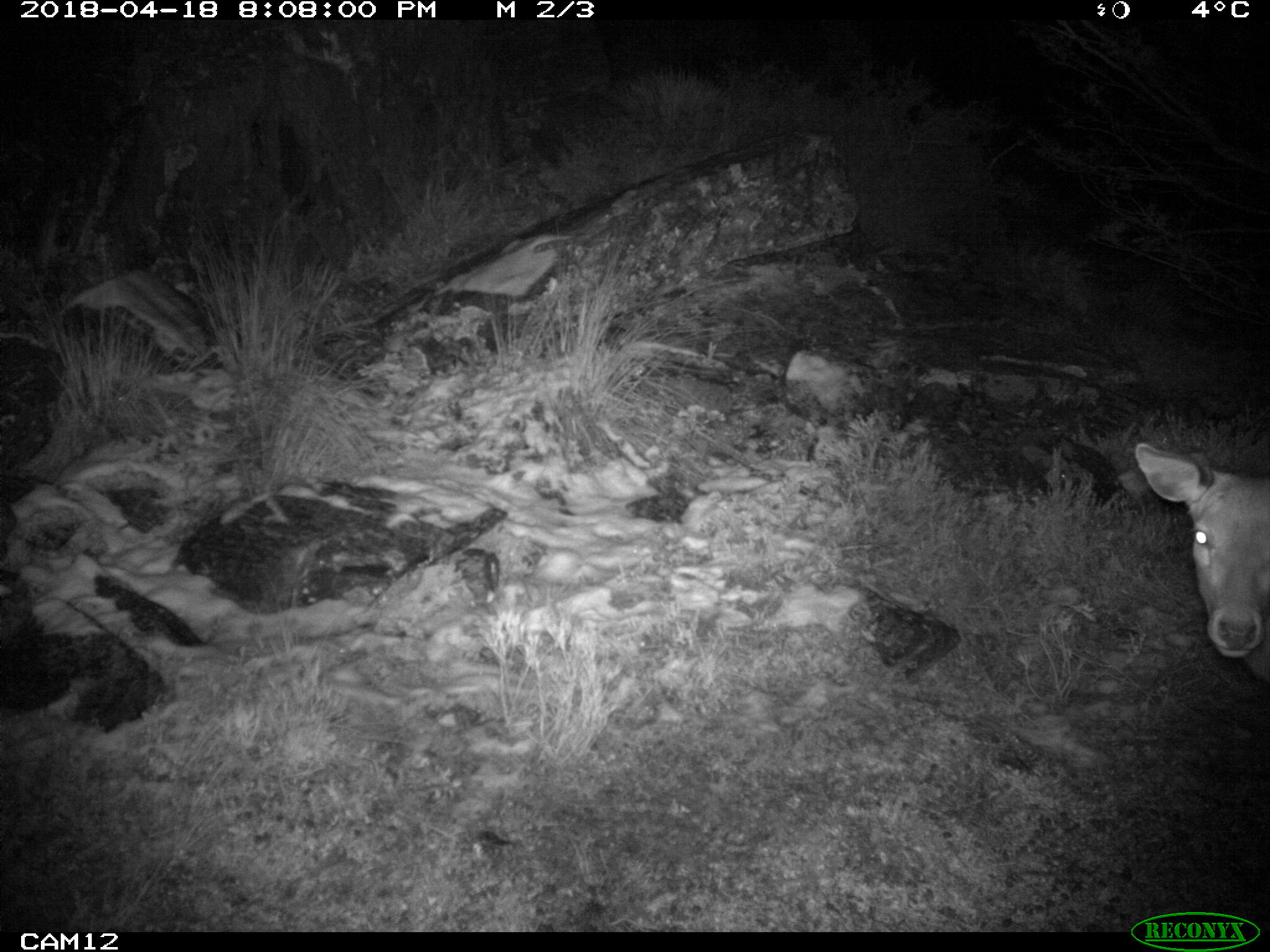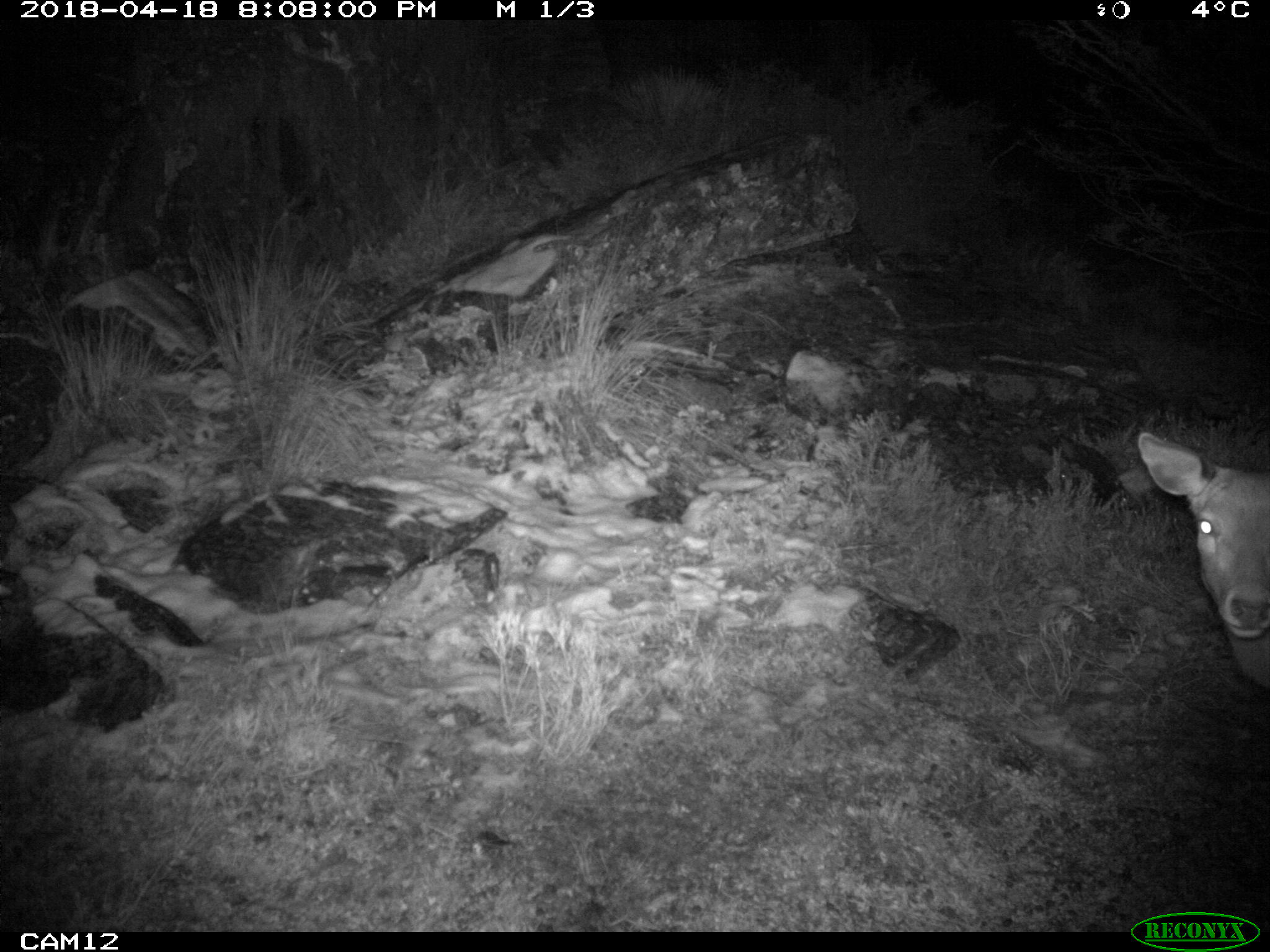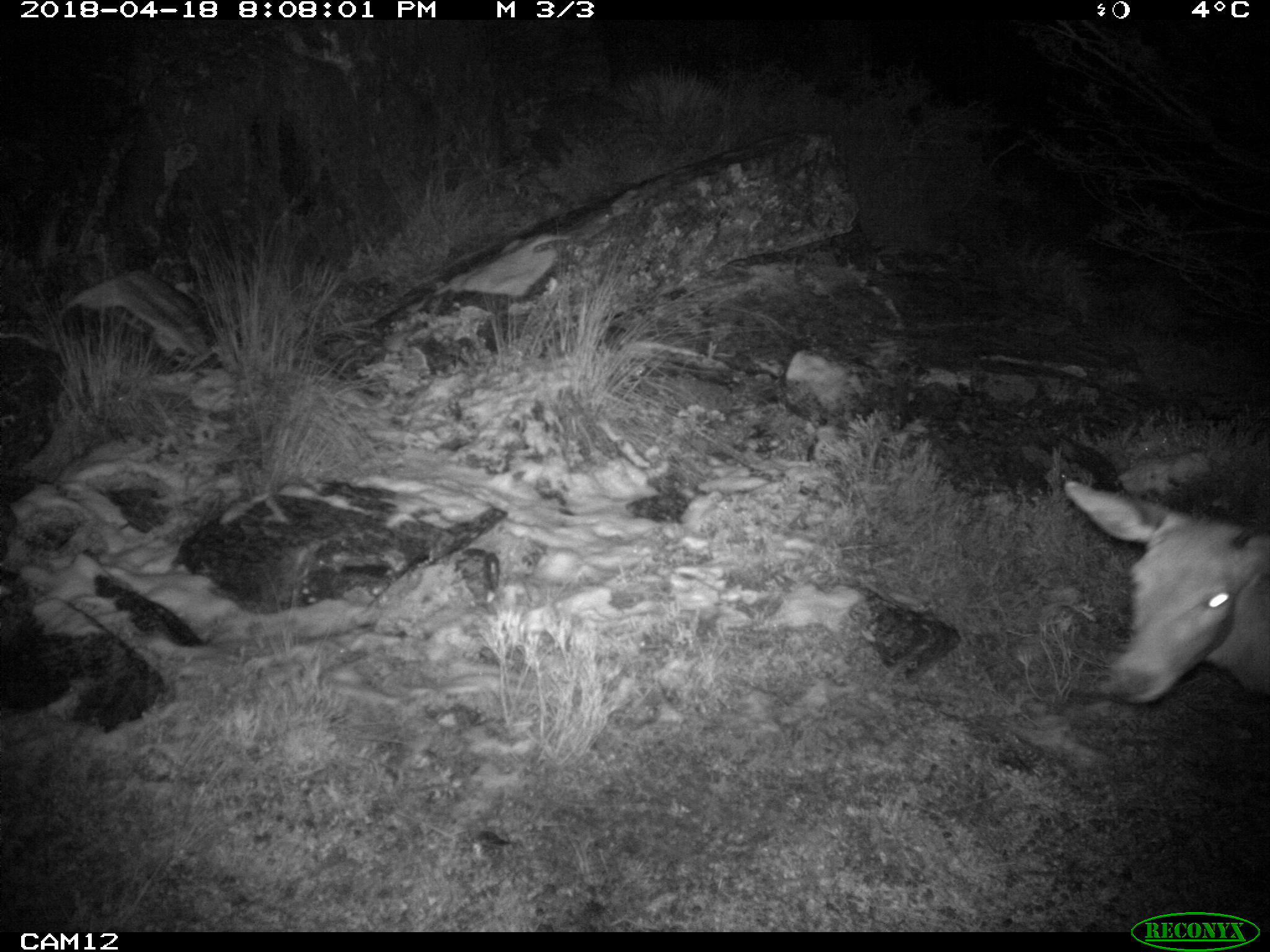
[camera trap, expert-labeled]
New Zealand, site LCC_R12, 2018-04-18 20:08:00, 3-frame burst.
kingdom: Animalia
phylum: Chordata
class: Mammalia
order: Artiodactyla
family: Cervidae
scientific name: Cervidae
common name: deer